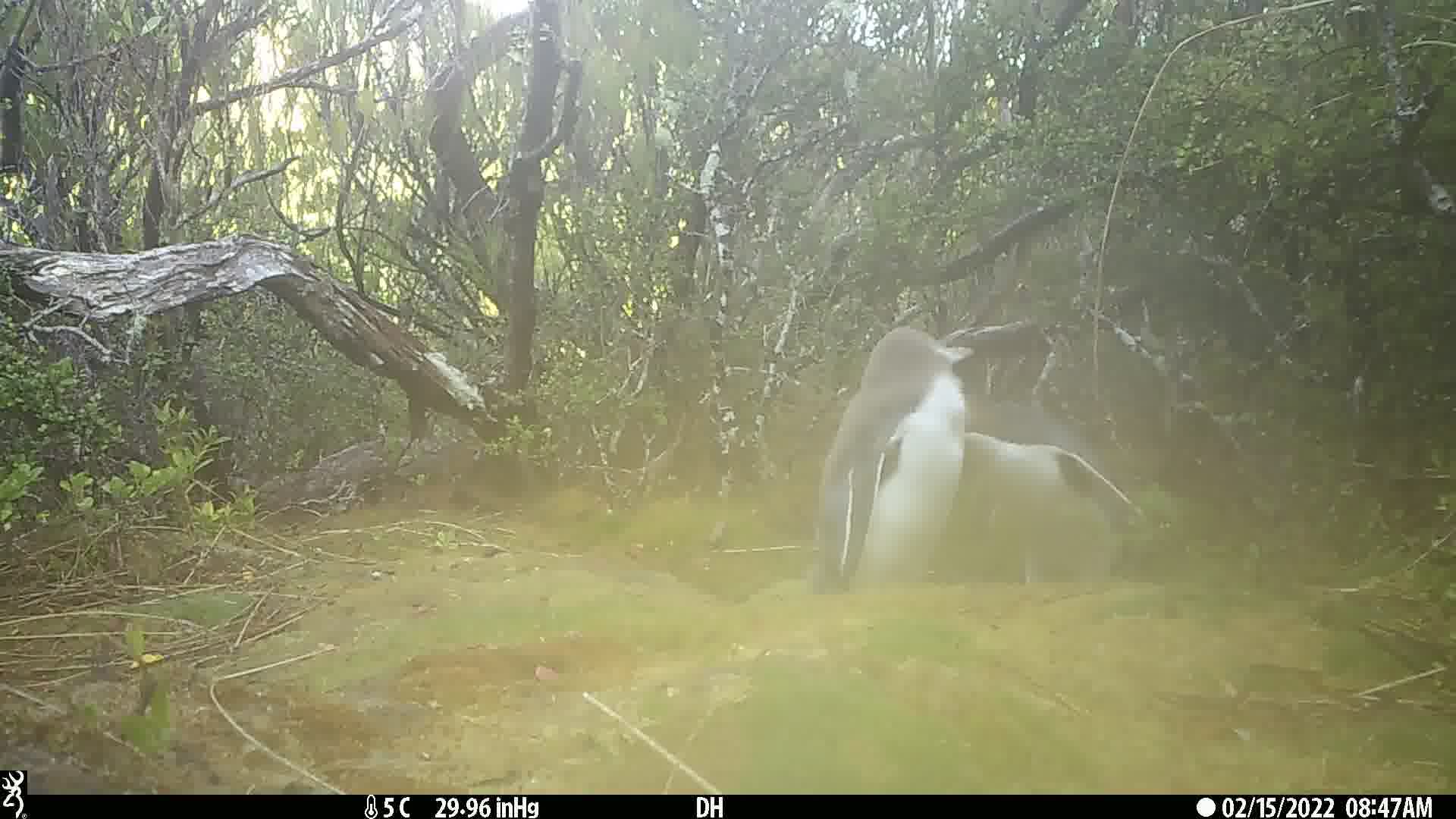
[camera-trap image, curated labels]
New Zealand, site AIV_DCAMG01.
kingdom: Animalia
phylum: Chordata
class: Aves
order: Sphenisciformes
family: Spheniscidae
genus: Megadyptes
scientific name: Megadyptes antipodes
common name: yellow-eyed penguin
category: yellow eyed penguin